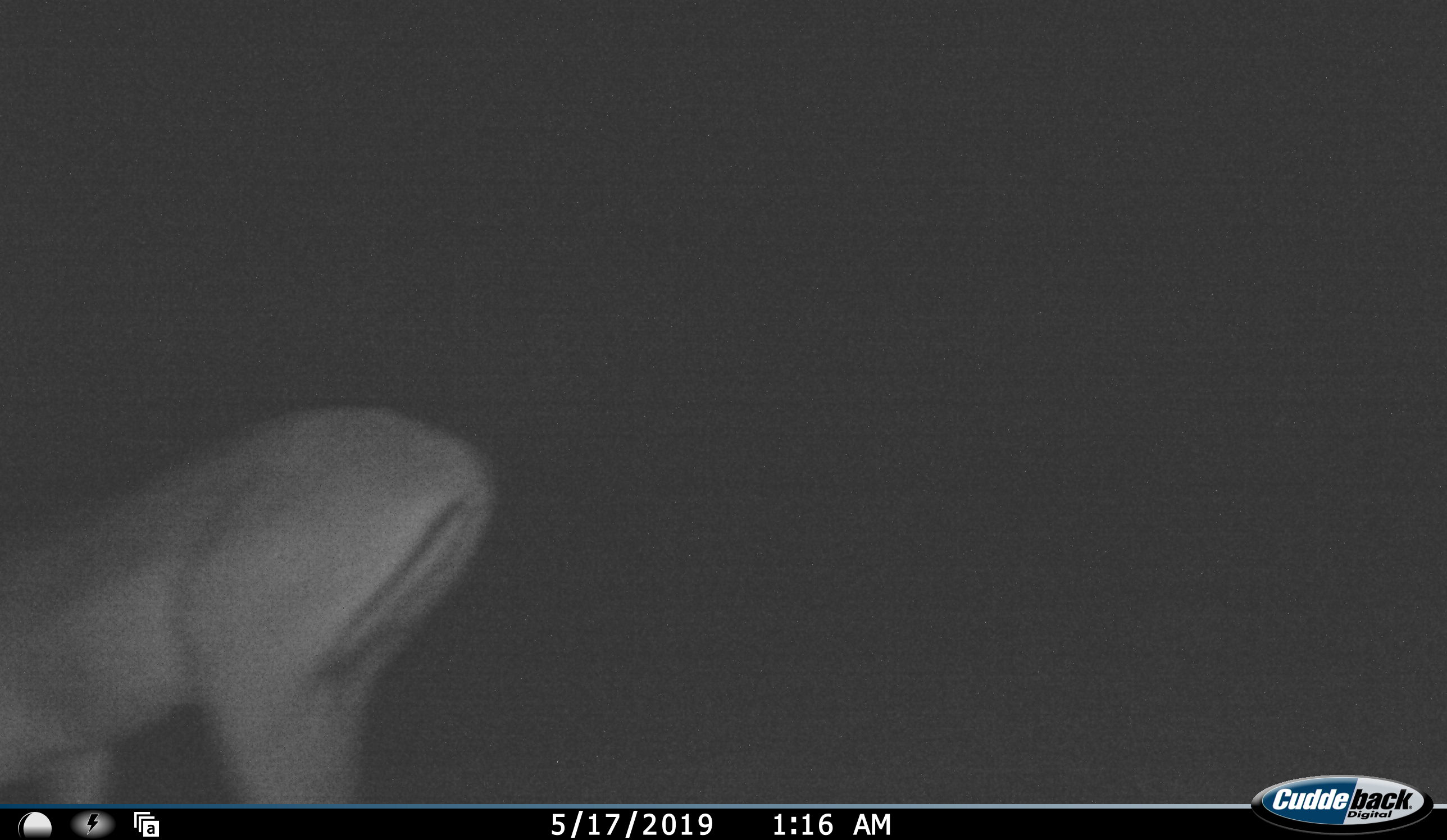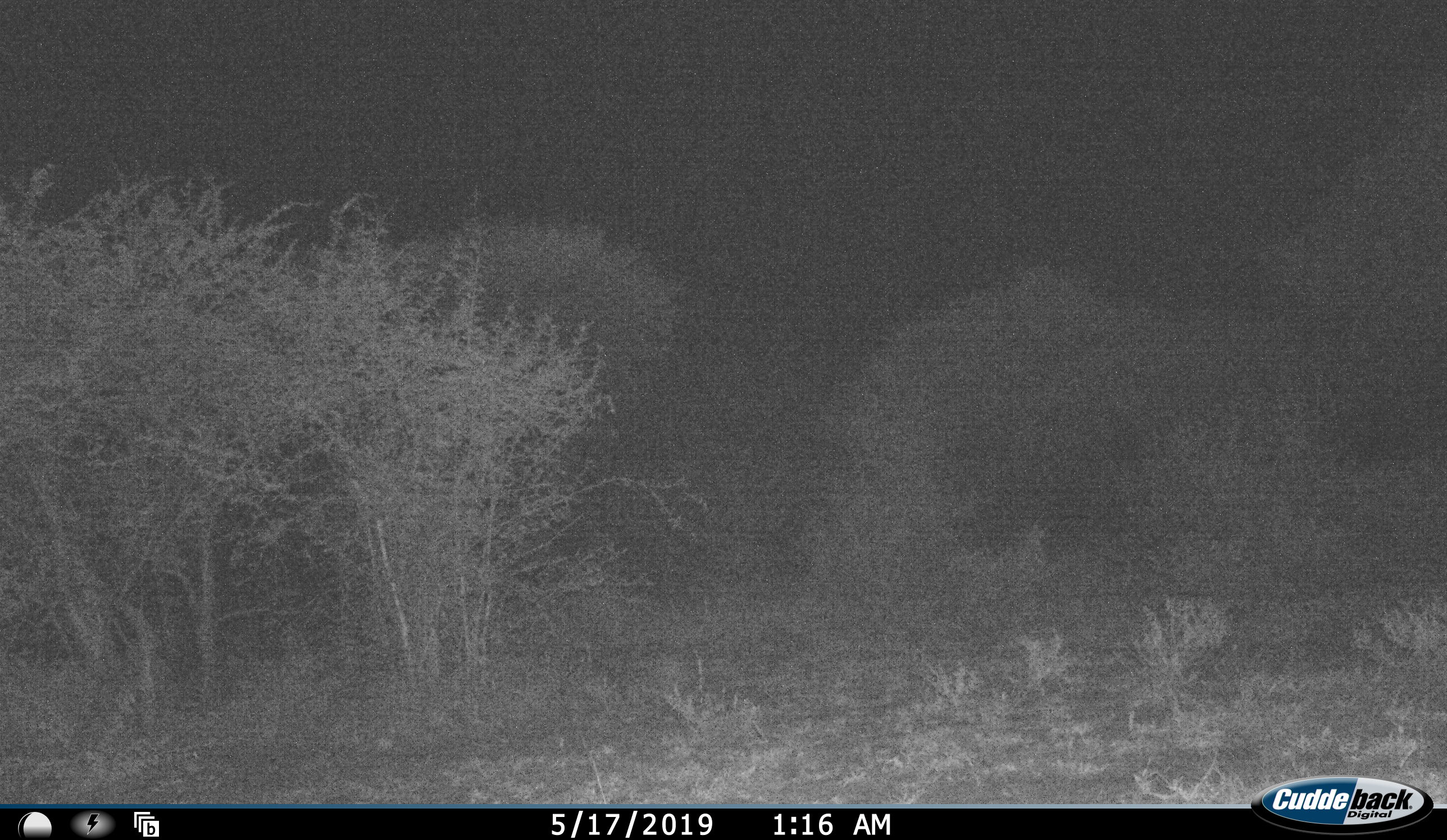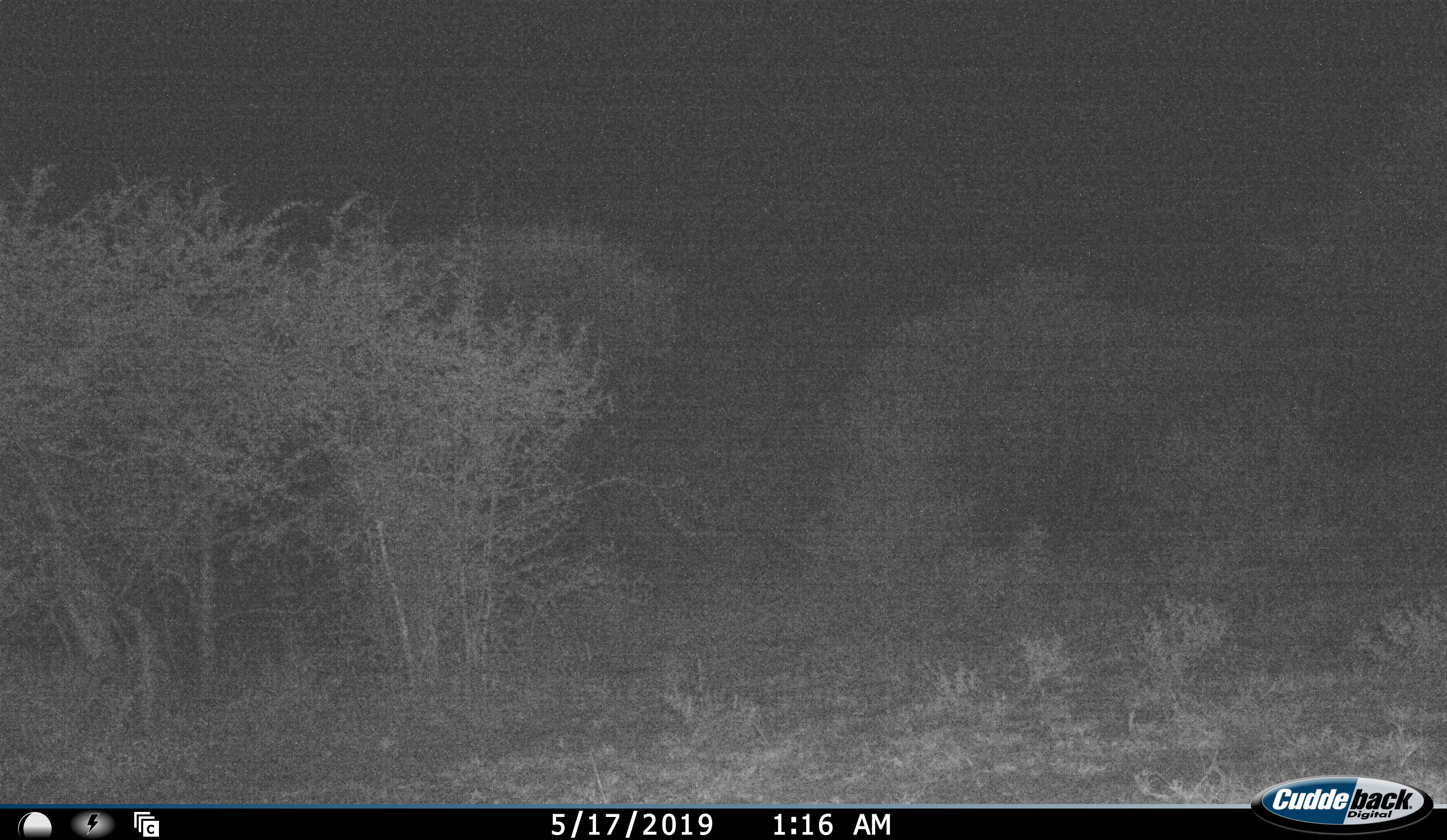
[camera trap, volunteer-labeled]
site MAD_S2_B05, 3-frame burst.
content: unidentified animal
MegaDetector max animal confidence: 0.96